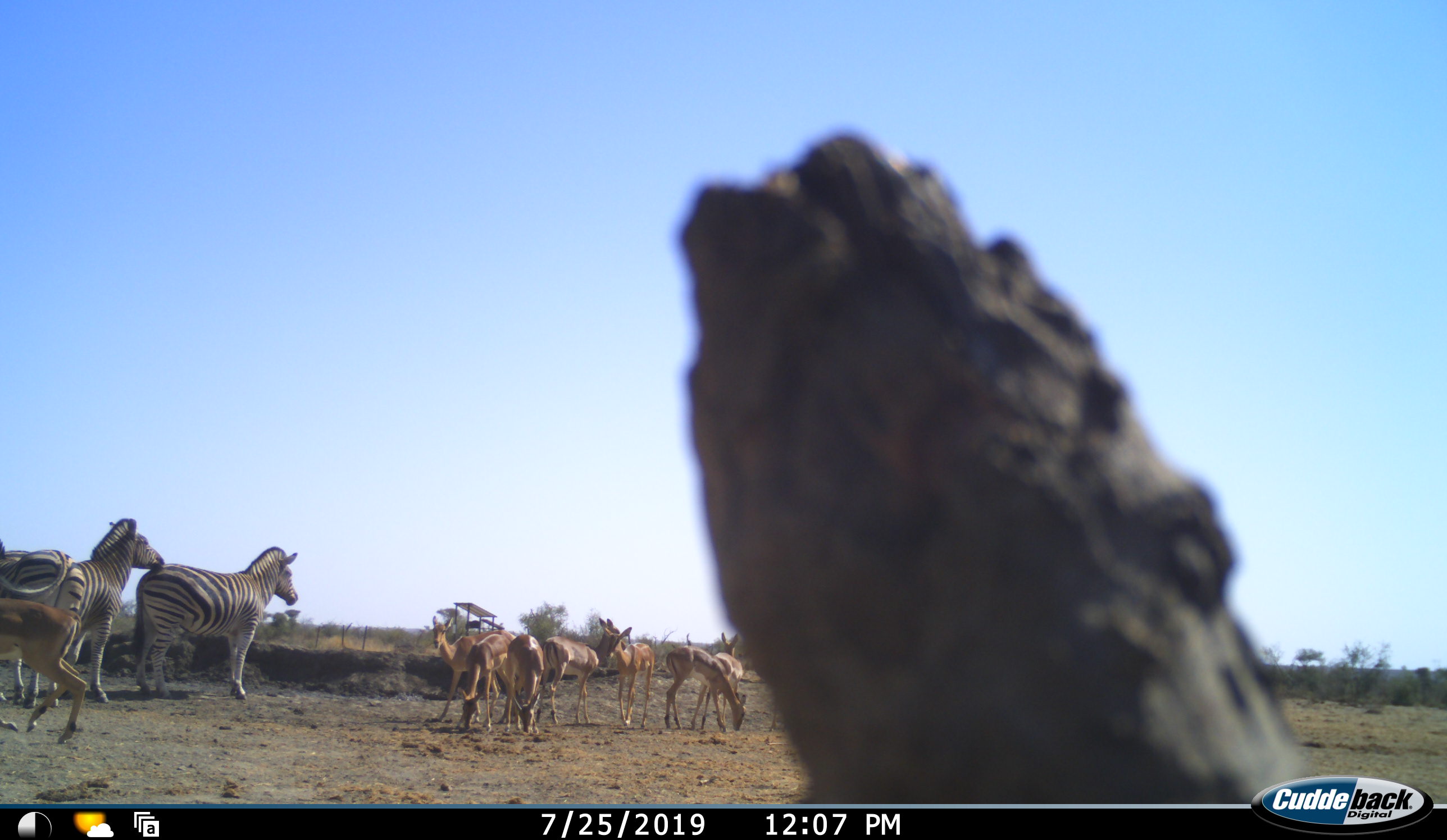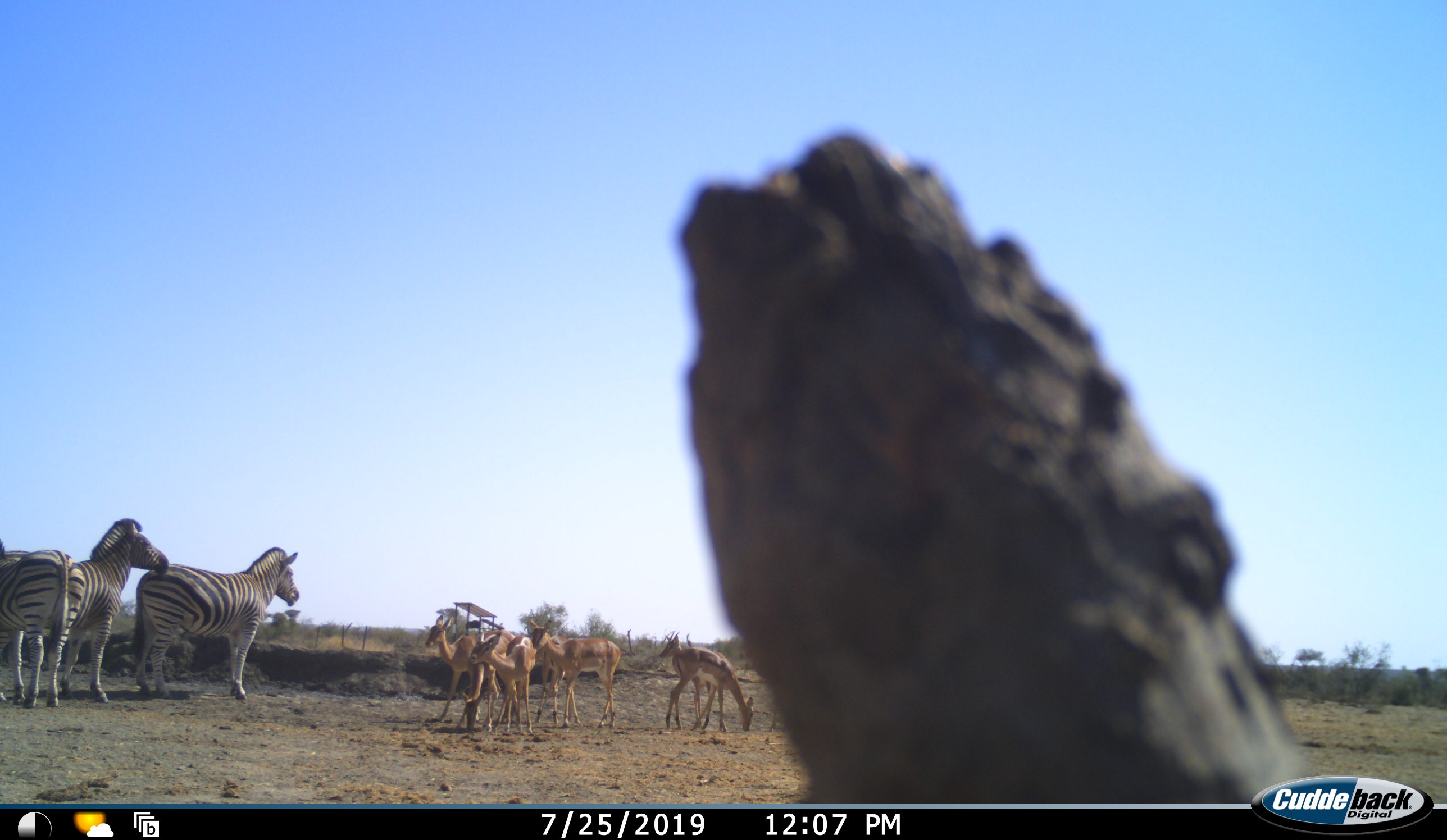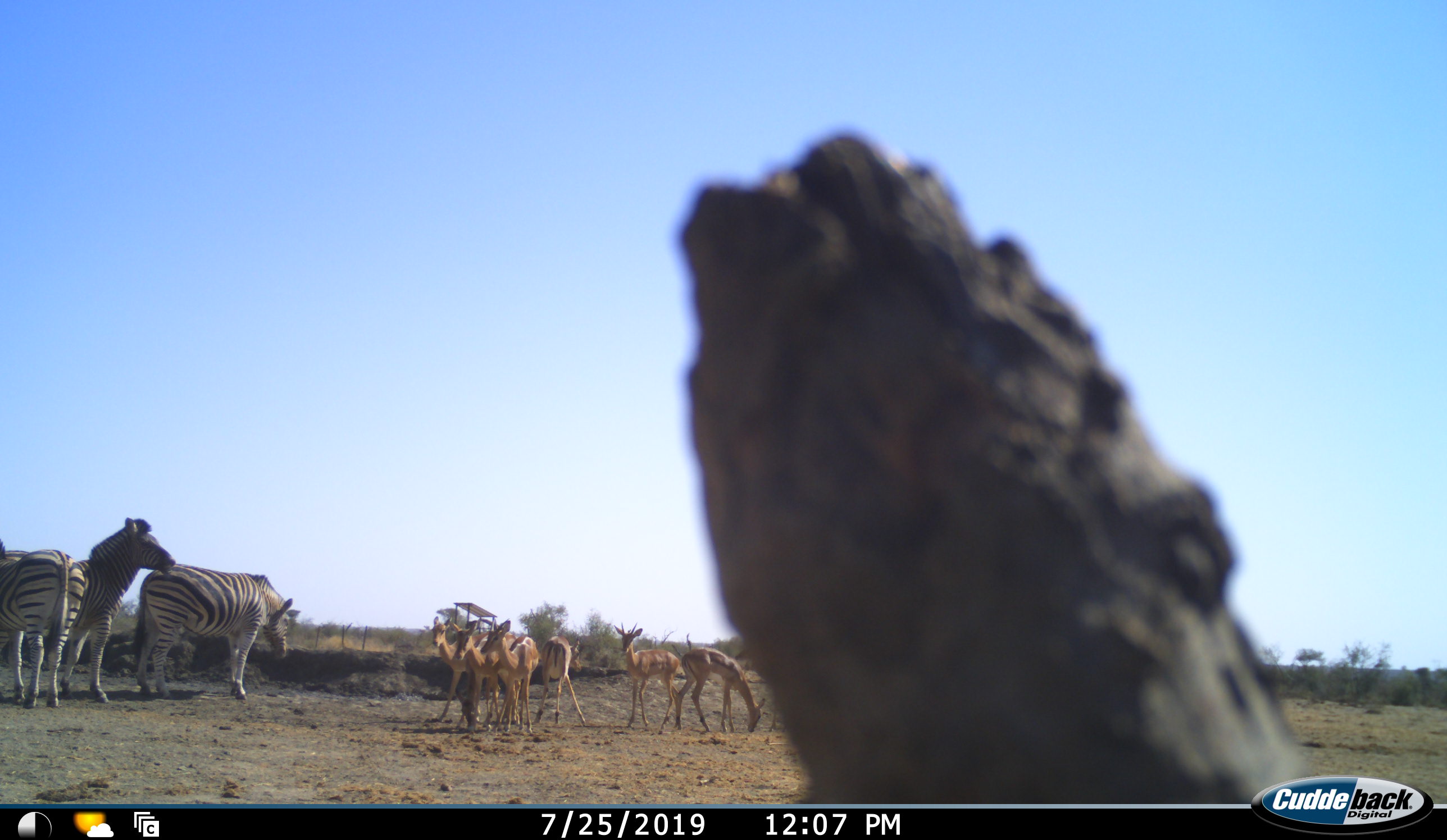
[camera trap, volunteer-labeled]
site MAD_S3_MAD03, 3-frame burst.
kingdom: Animalia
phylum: Chordata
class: Mammalia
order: Artiodactyla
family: Bovidae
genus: Aepyceros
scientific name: Aepyceros melampus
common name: impala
Impala (Aepyceros melampus), count 8. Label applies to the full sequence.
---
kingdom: Animalia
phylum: Chordata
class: Mammalia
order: Perissodactyla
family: Equidae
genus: Equus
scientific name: Equus quagga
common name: plains zebra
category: zebraplains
Zebraplains (plains zebra) (Equus quagga), count 3. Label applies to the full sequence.